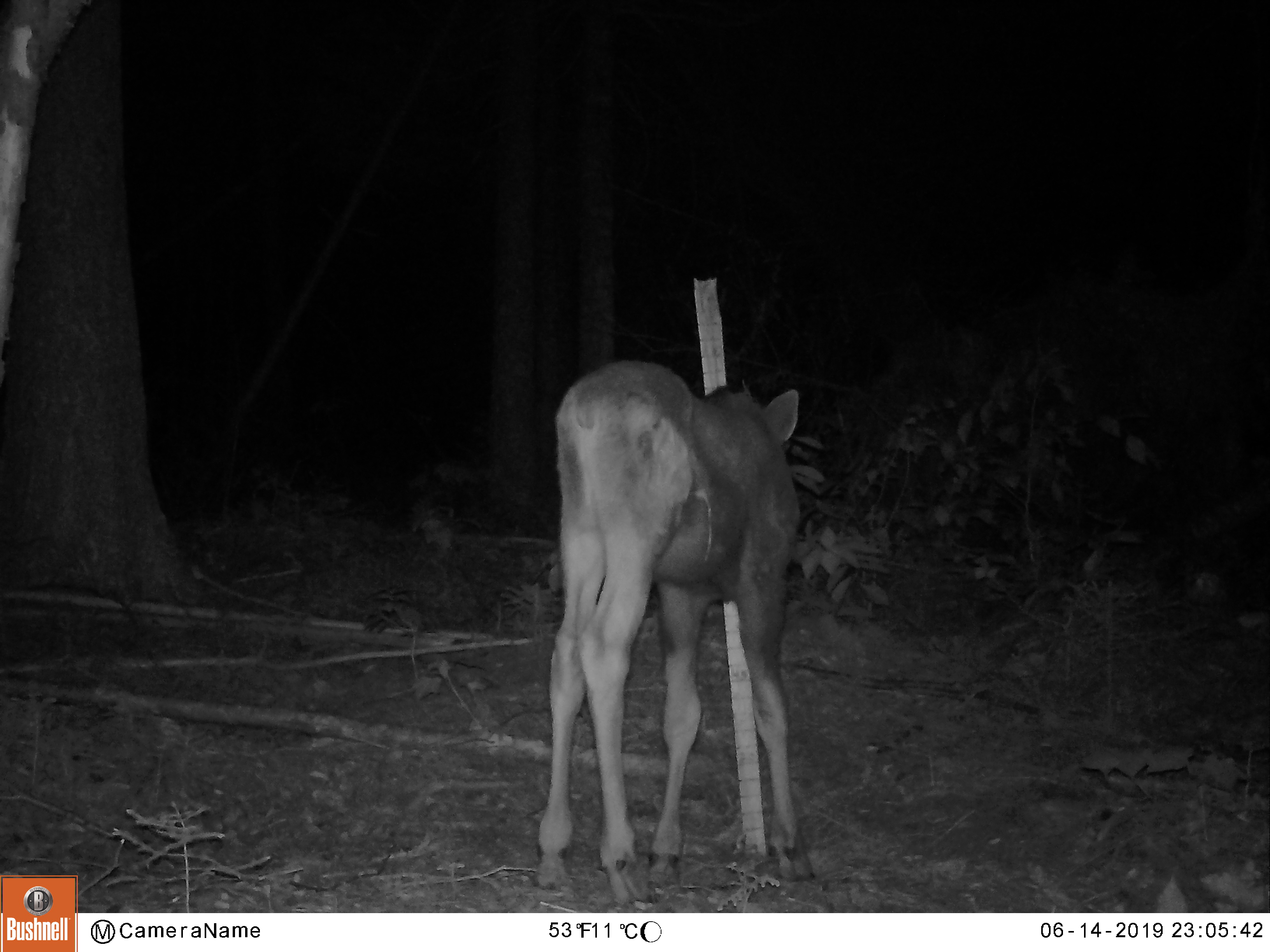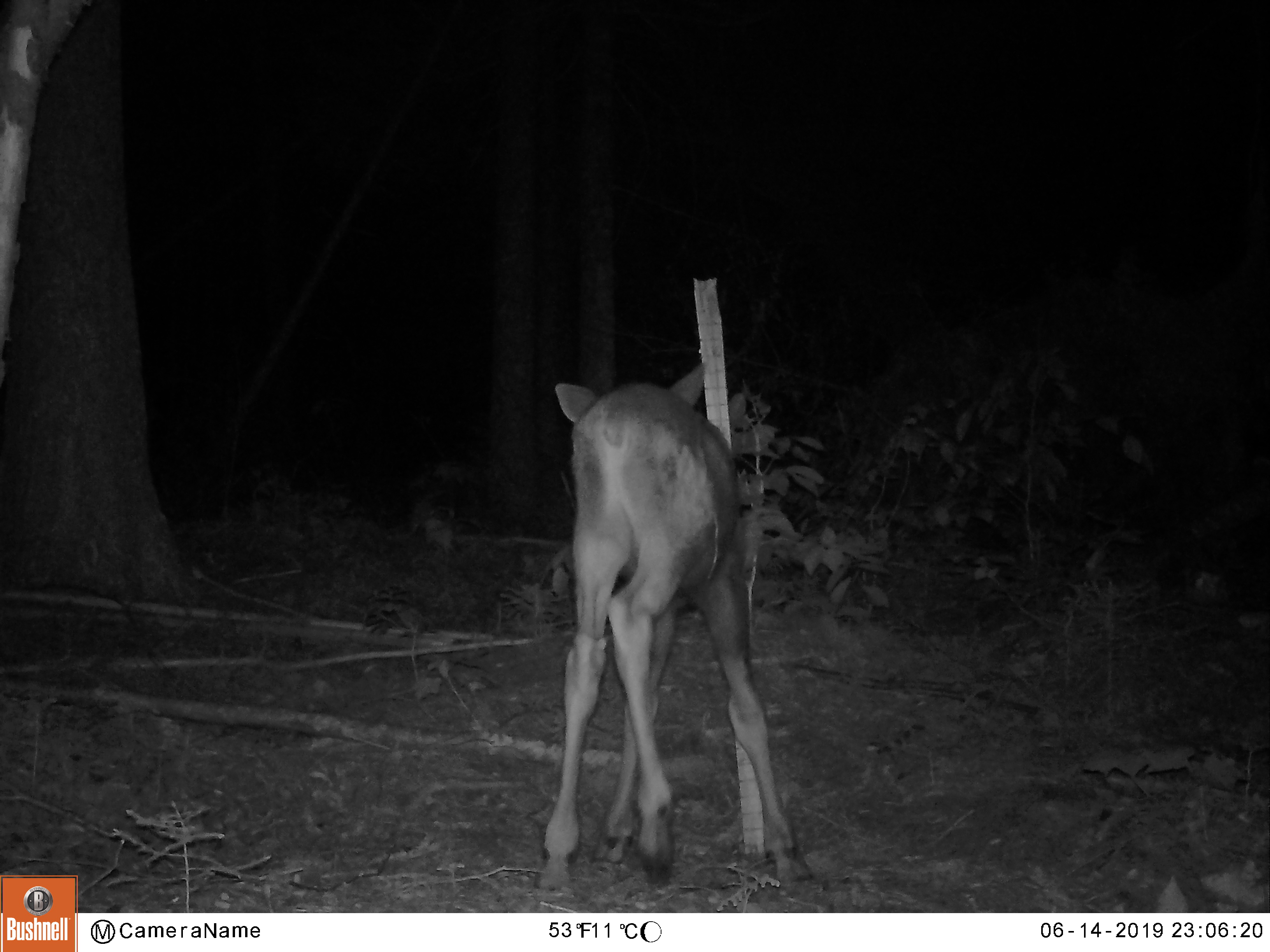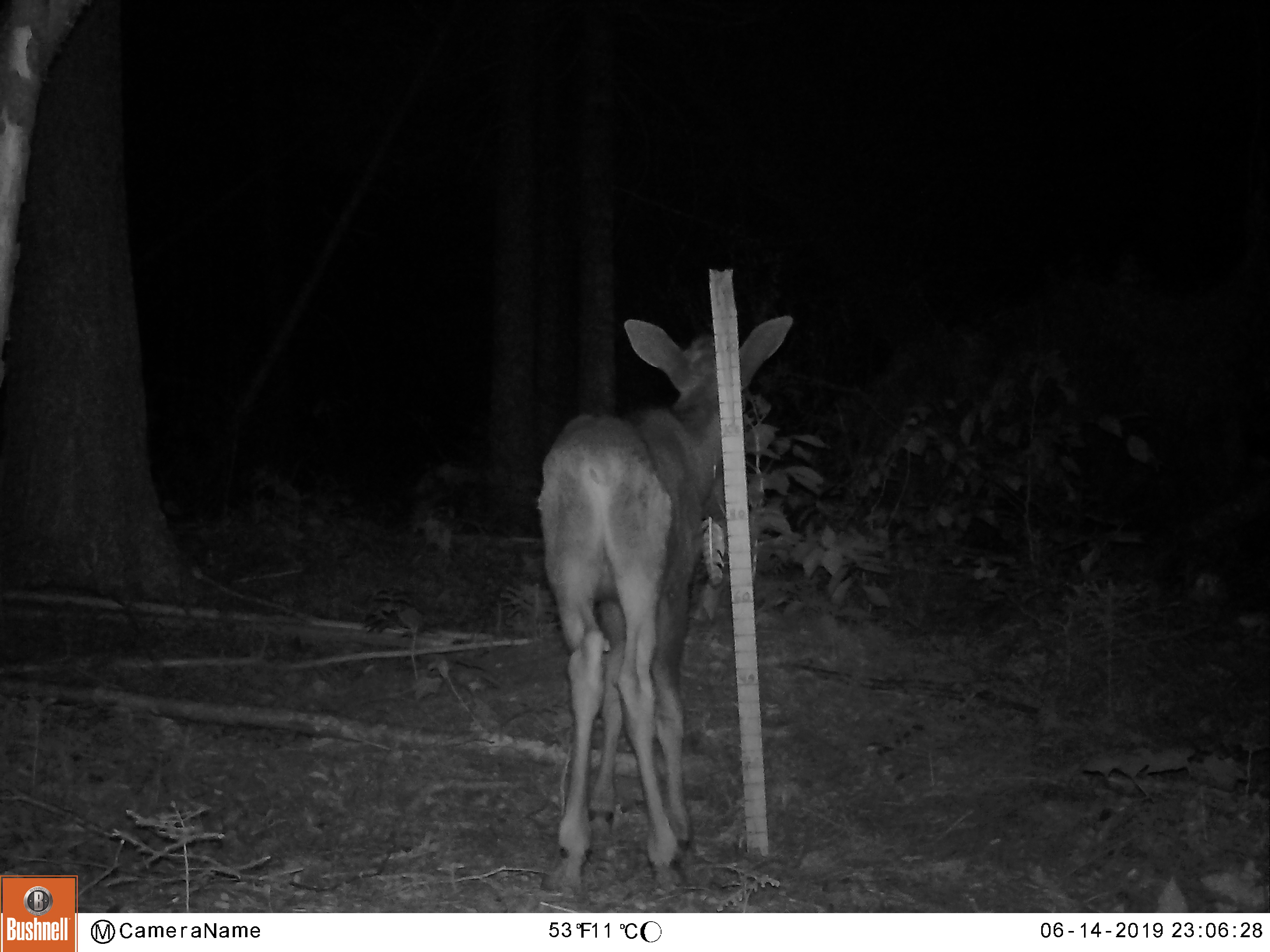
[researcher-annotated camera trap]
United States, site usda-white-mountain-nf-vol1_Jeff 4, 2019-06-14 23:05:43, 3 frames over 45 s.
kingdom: Animalia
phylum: Chordata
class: Mammalia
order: Artiodactyla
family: Cervidae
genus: Alces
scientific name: Alces alces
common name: moose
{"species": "moose (Alces alces)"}